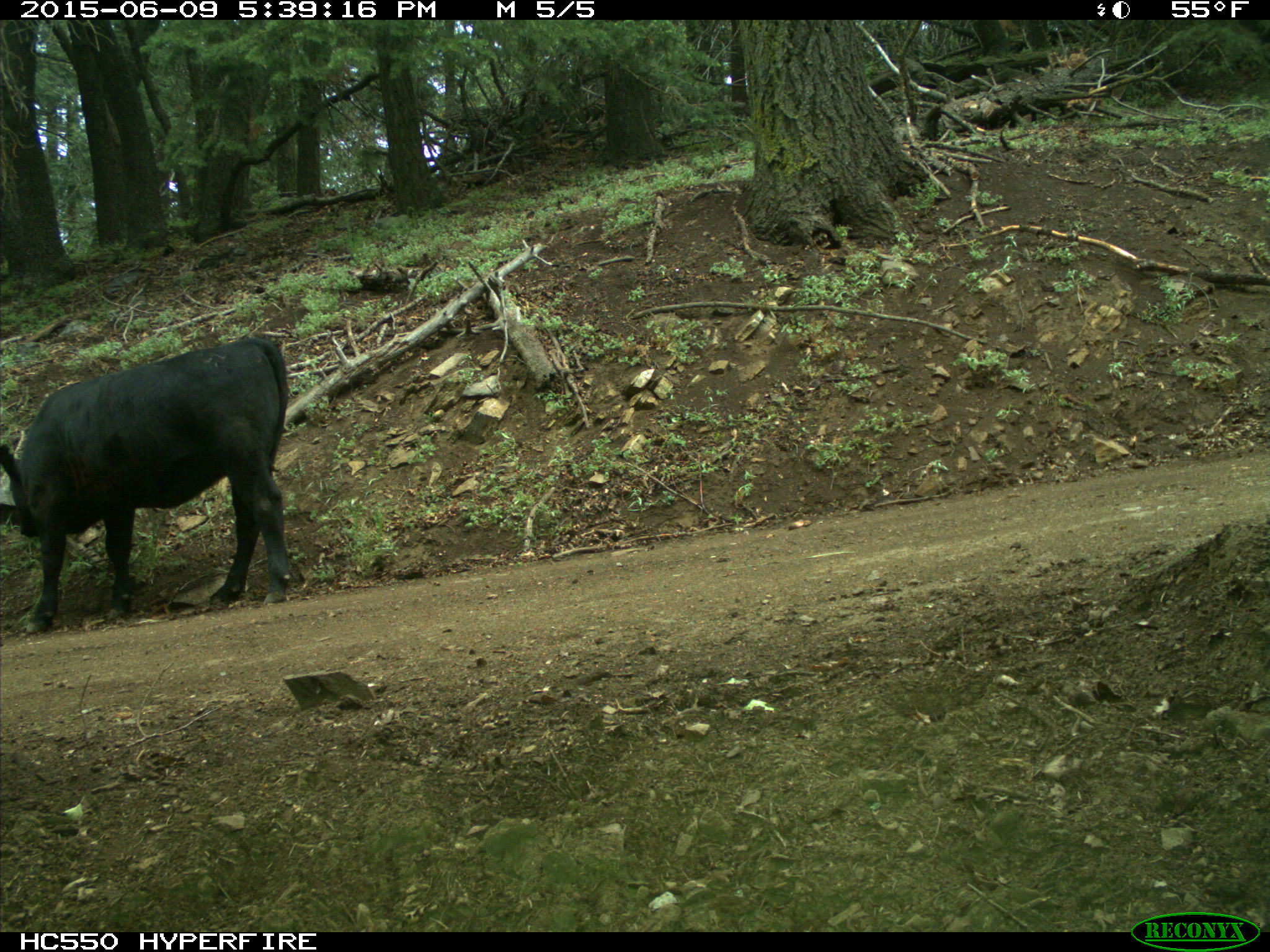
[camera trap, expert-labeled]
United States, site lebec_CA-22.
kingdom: Animalia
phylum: Chordata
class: Mammalia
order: Artiodactyla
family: Bovidae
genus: Bos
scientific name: Bos taurus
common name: domestic cow